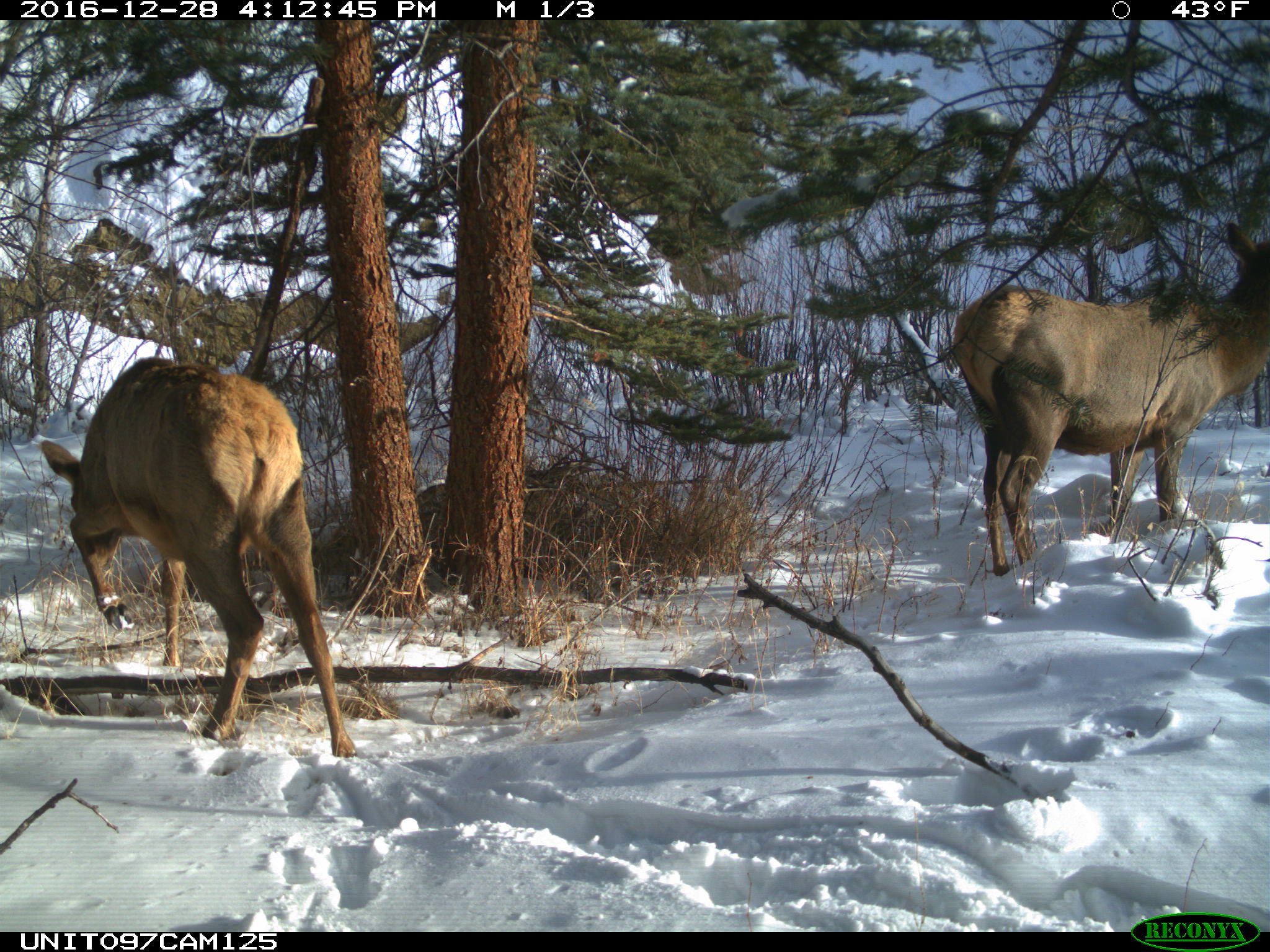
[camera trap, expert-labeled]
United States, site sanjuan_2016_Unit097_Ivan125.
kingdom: Animalia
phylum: Chordata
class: Mammalia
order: Artiodactyla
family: Cervidae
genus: Cervus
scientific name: Cervus elaphus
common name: red deer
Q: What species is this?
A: Cervus elaphus (red deer).